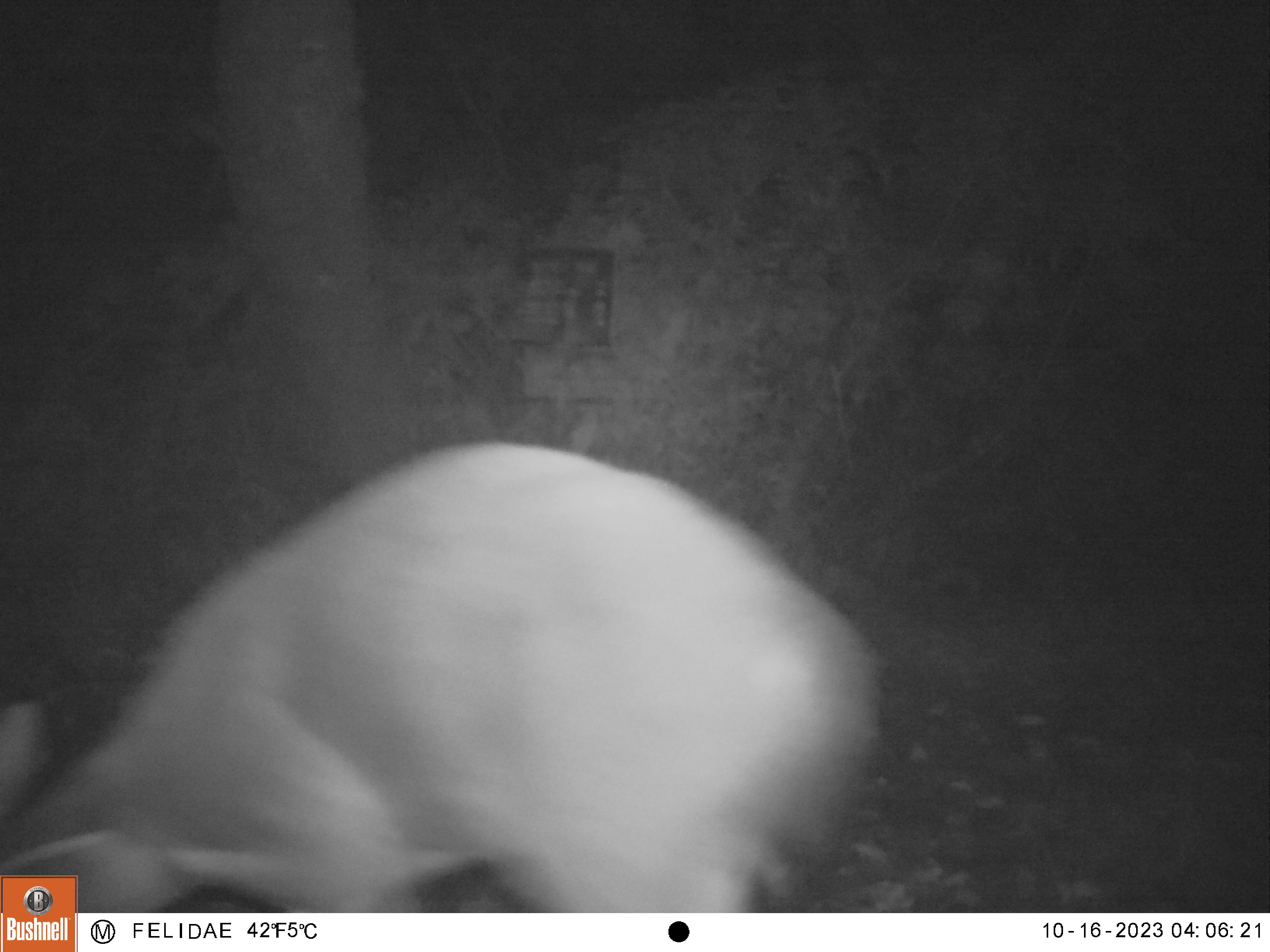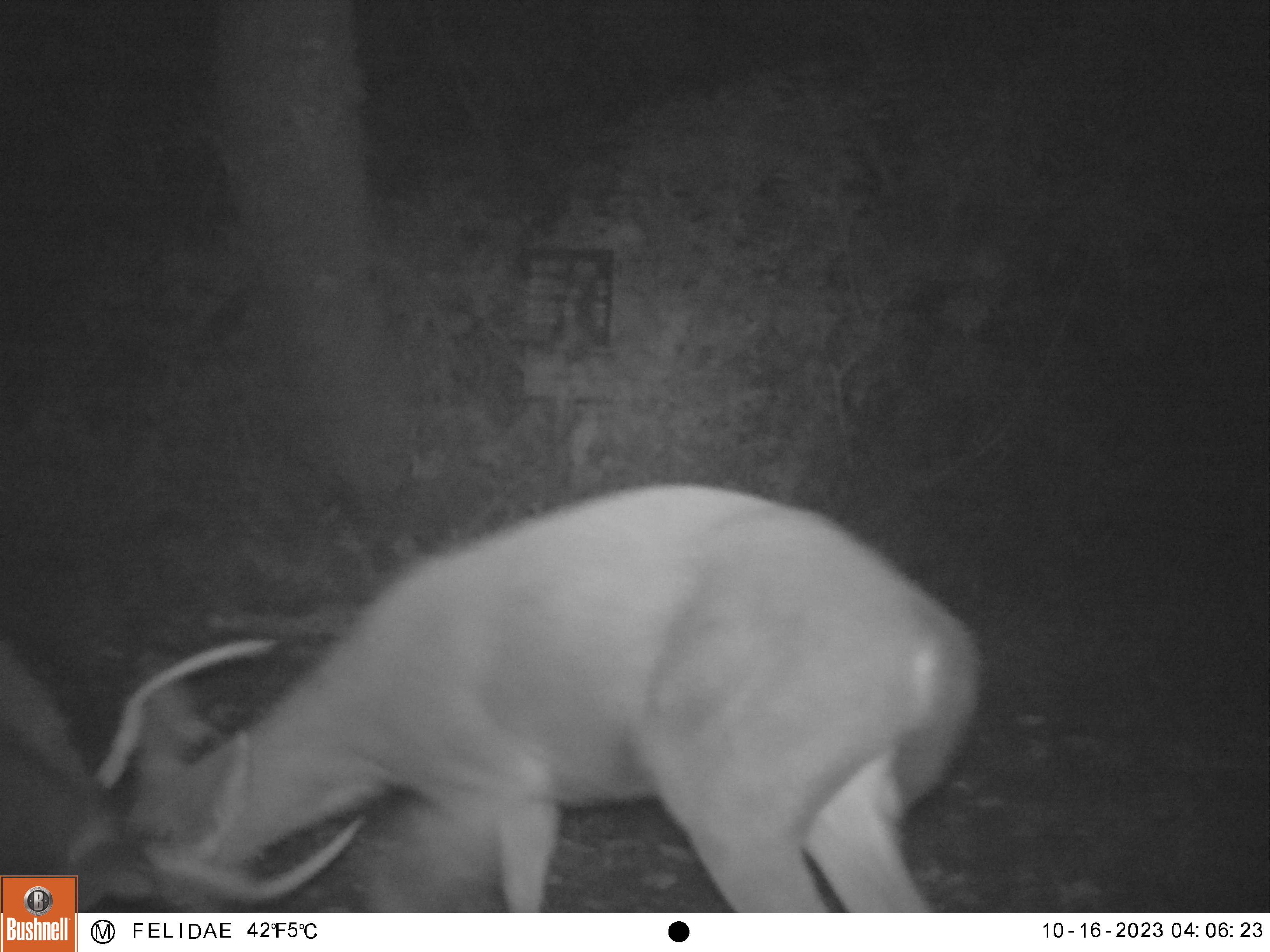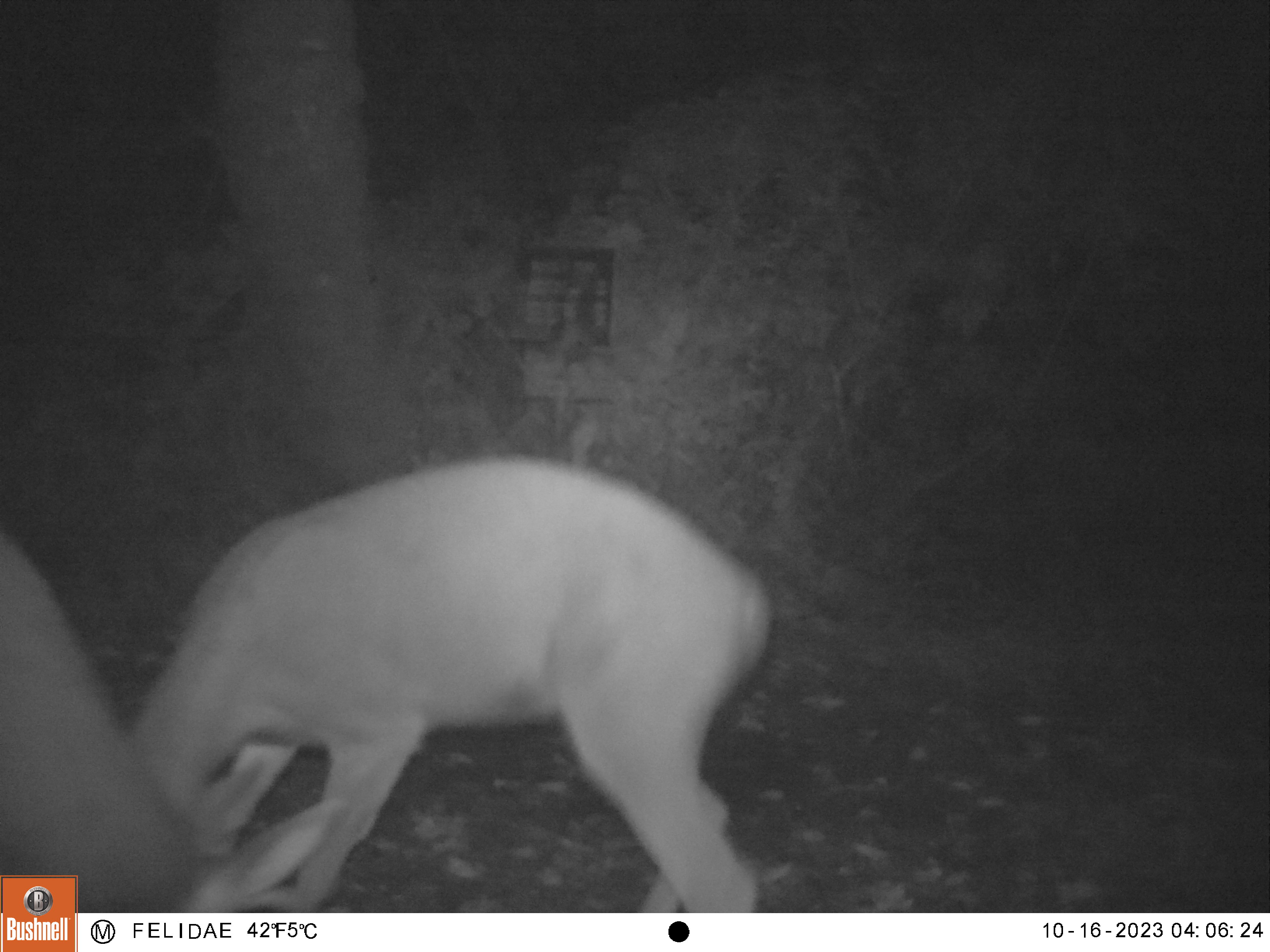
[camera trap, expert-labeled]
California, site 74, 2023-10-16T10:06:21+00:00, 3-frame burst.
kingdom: Animalia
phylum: Chordata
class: Mammalia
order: Artiodactyla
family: Cervidae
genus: Odocoileus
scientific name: Odocoileus hemionus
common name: mule deer